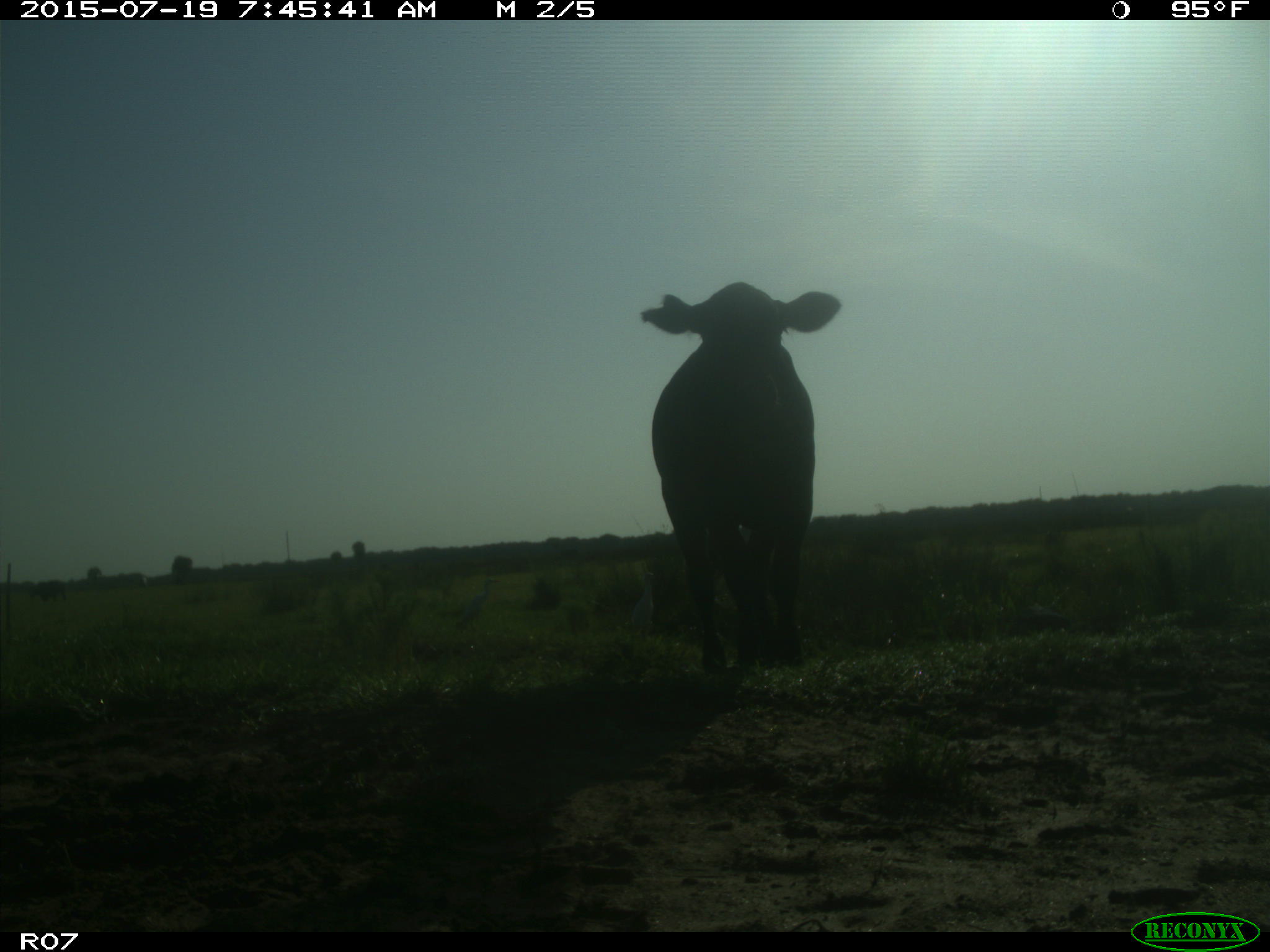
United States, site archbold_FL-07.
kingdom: Animalia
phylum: Chordata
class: Mammalia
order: Artiodactyla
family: Bovidae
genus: Bos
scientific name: Bos taurus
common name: domestic cow